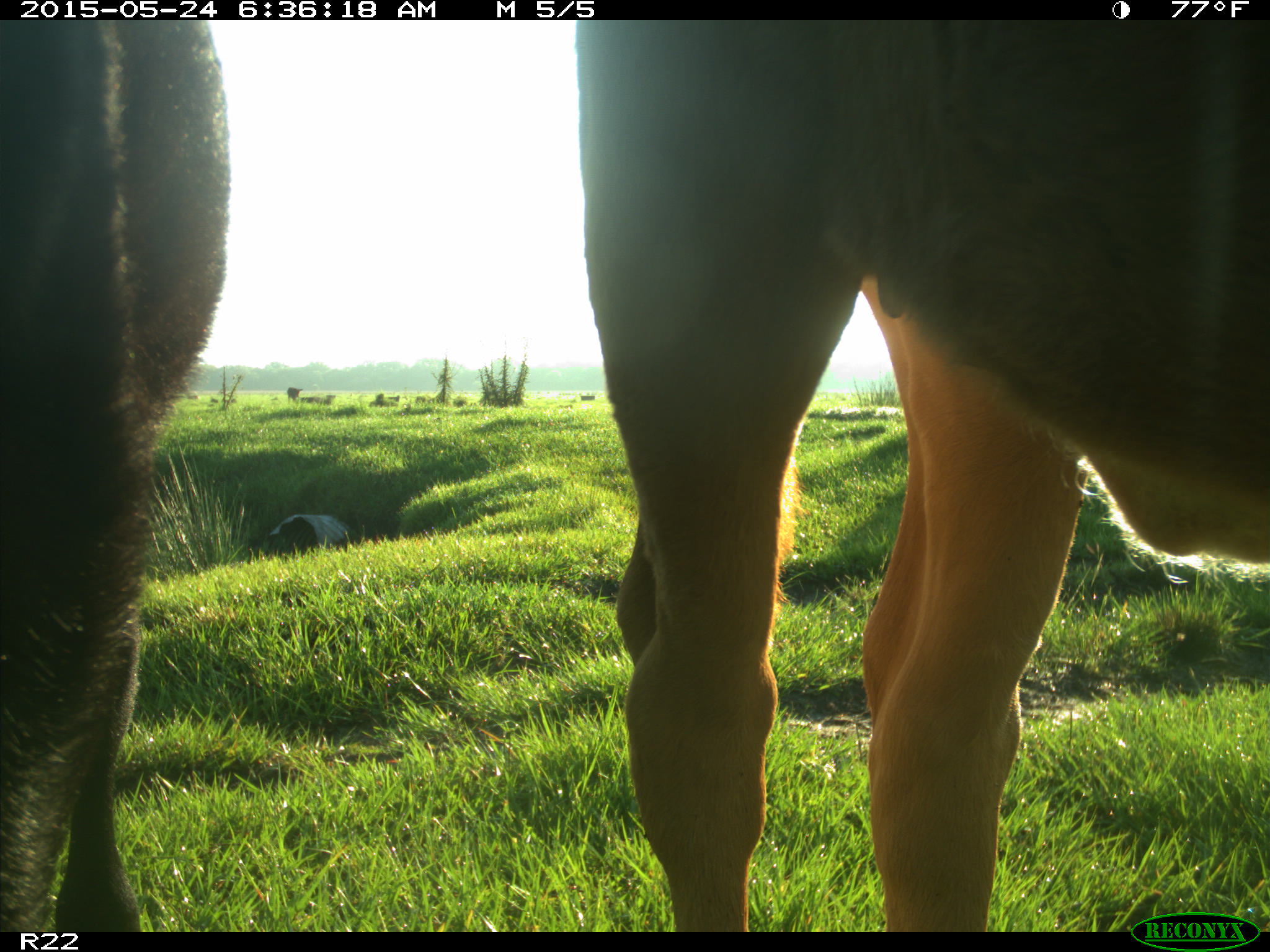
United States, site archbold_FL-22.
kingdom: Animalia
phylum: Chordata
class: Mammalia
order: Artiodactyla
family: Bovidae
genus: Bos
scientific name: Bos taurus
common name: domestic cow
Bos taurus (domestic cow).